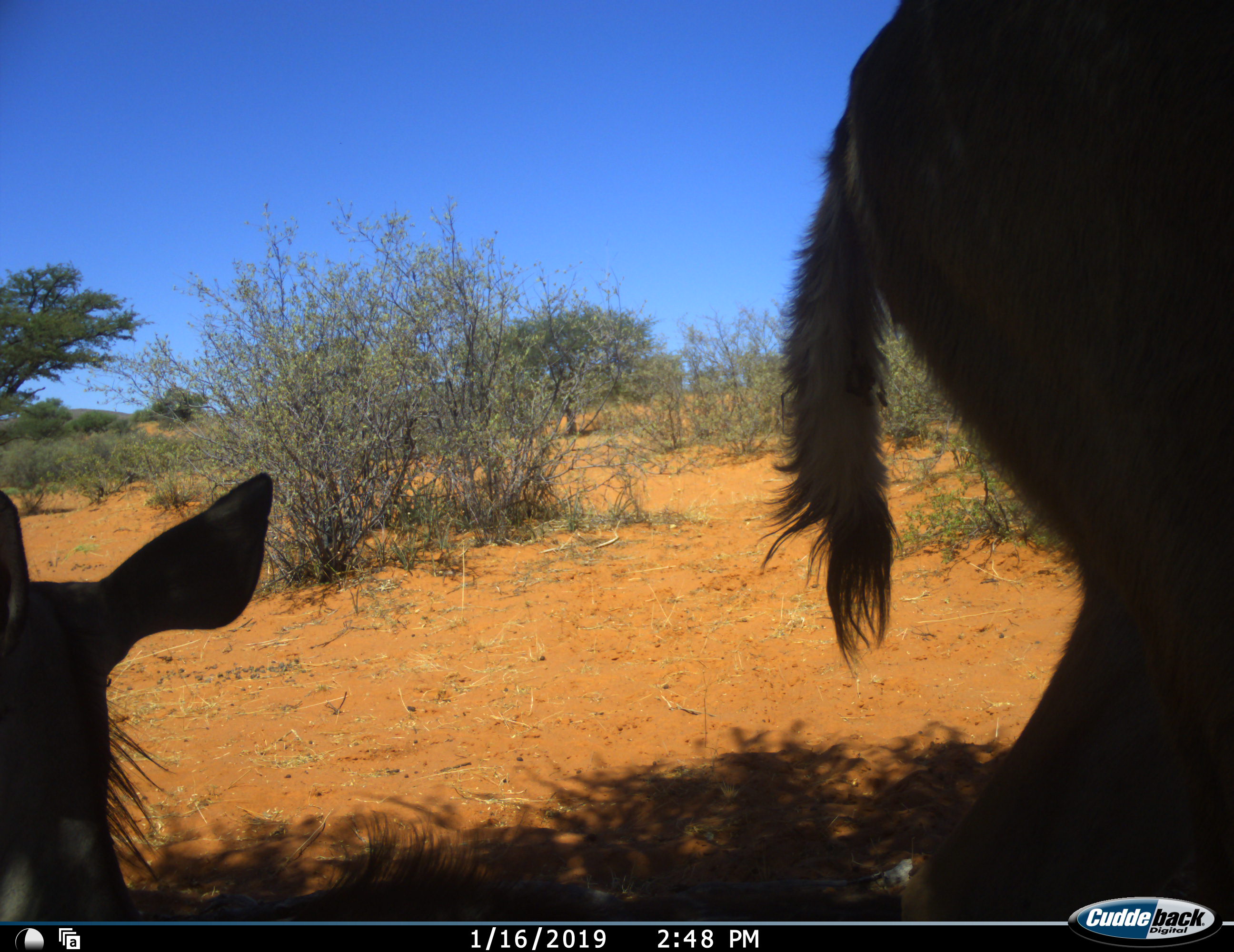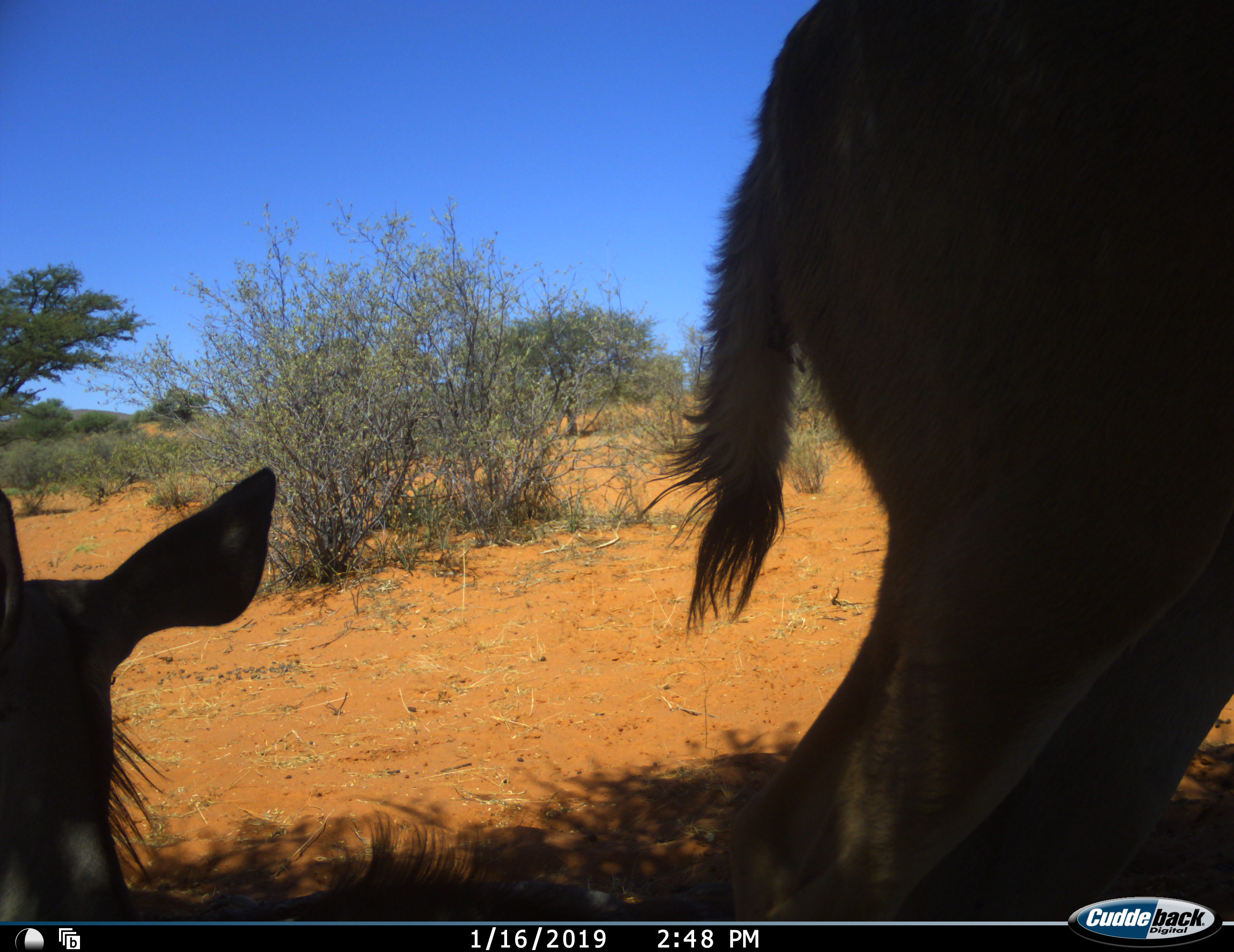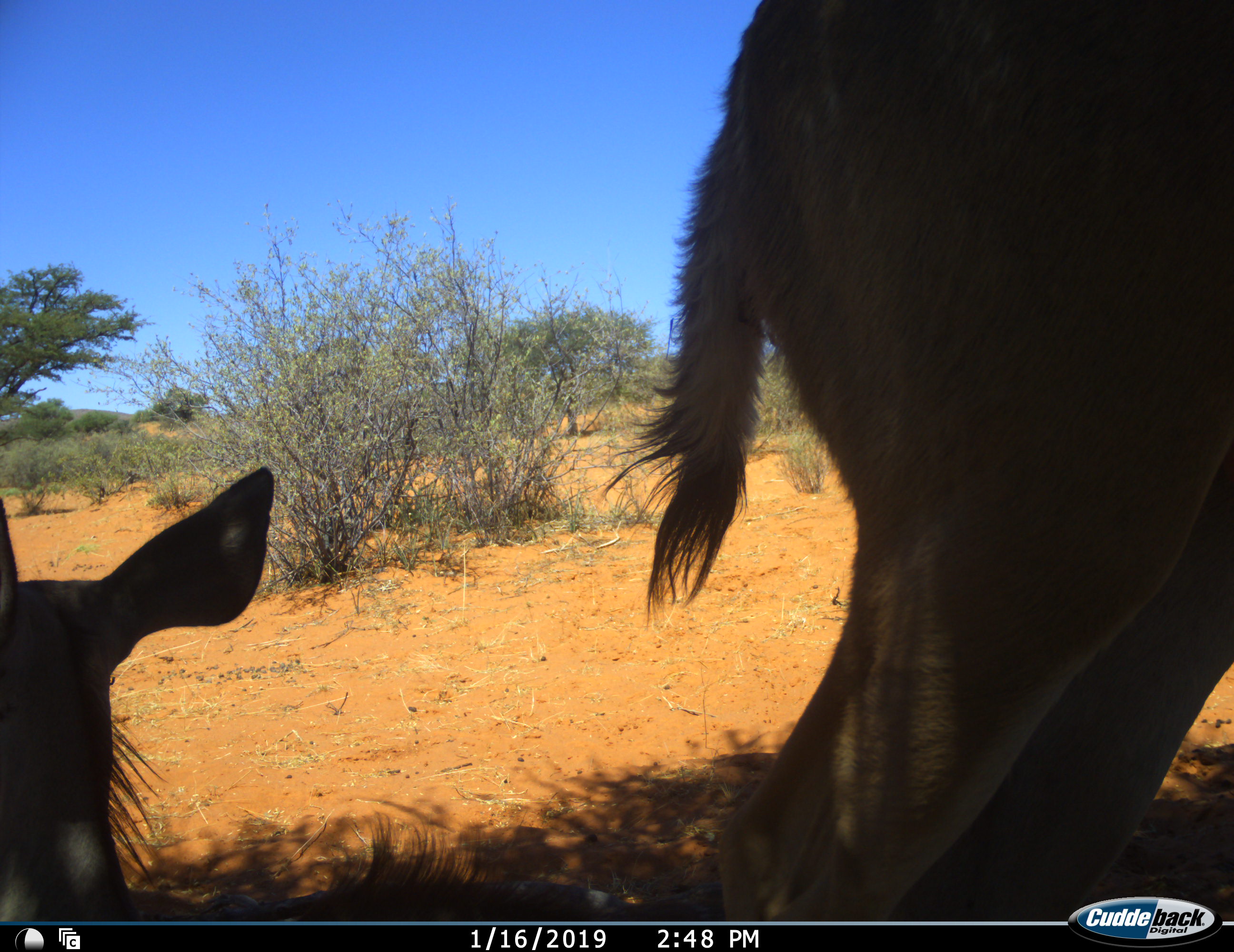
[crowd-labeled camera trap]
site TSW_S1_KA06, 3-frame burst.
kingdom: Animalia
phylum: Chordata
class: Mammalia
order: Artiodactyla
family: Bovidae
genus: Tragelaphus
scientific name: Tragelaphus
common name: kudu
Kudu (Tragelaphus), count 2. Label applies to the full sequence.